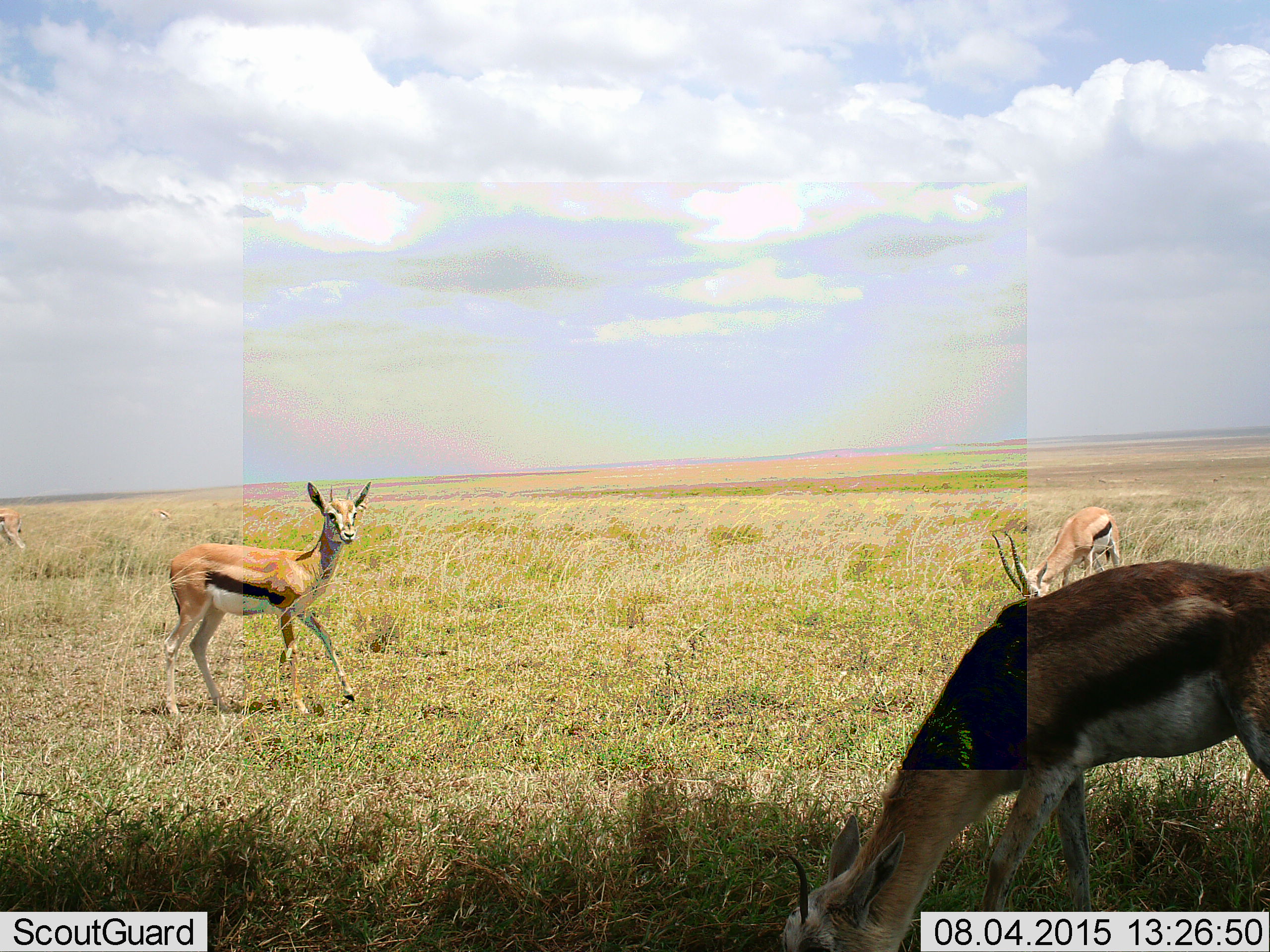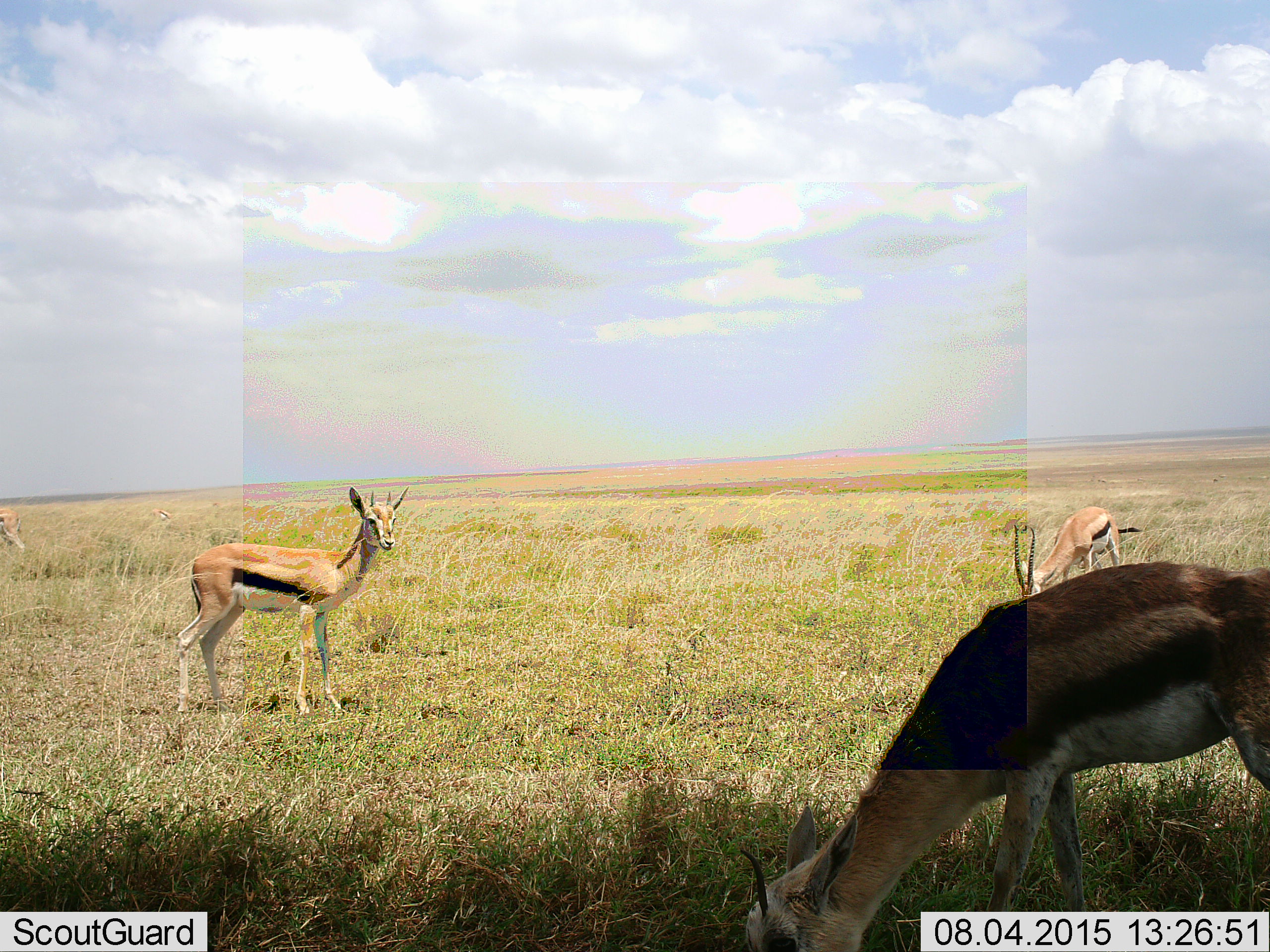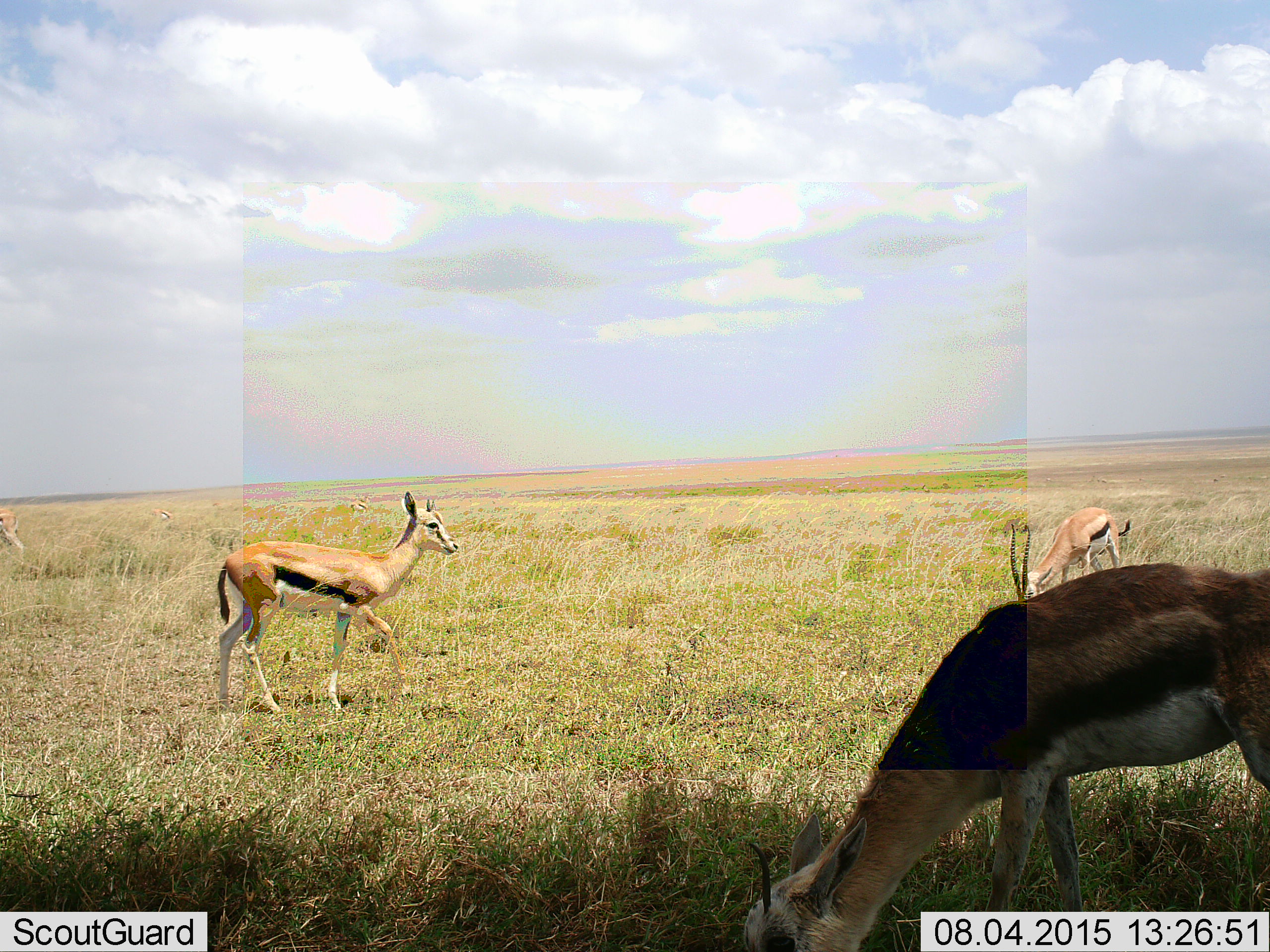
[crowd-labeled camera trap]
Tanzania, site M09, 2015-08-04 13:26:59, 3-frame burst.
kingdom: Animalia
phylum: Chordata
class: Mammalia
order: Artiodactyla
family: Bovidae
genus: Eudorcas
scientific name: Eudorcas thomsonii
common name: thomson's gazelle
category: gazellethomsons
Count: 5.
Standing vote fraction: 70%.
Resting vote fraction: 0%.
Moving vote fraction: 40%.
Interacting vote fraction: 0%.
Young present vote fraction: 0%.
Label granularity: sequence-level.